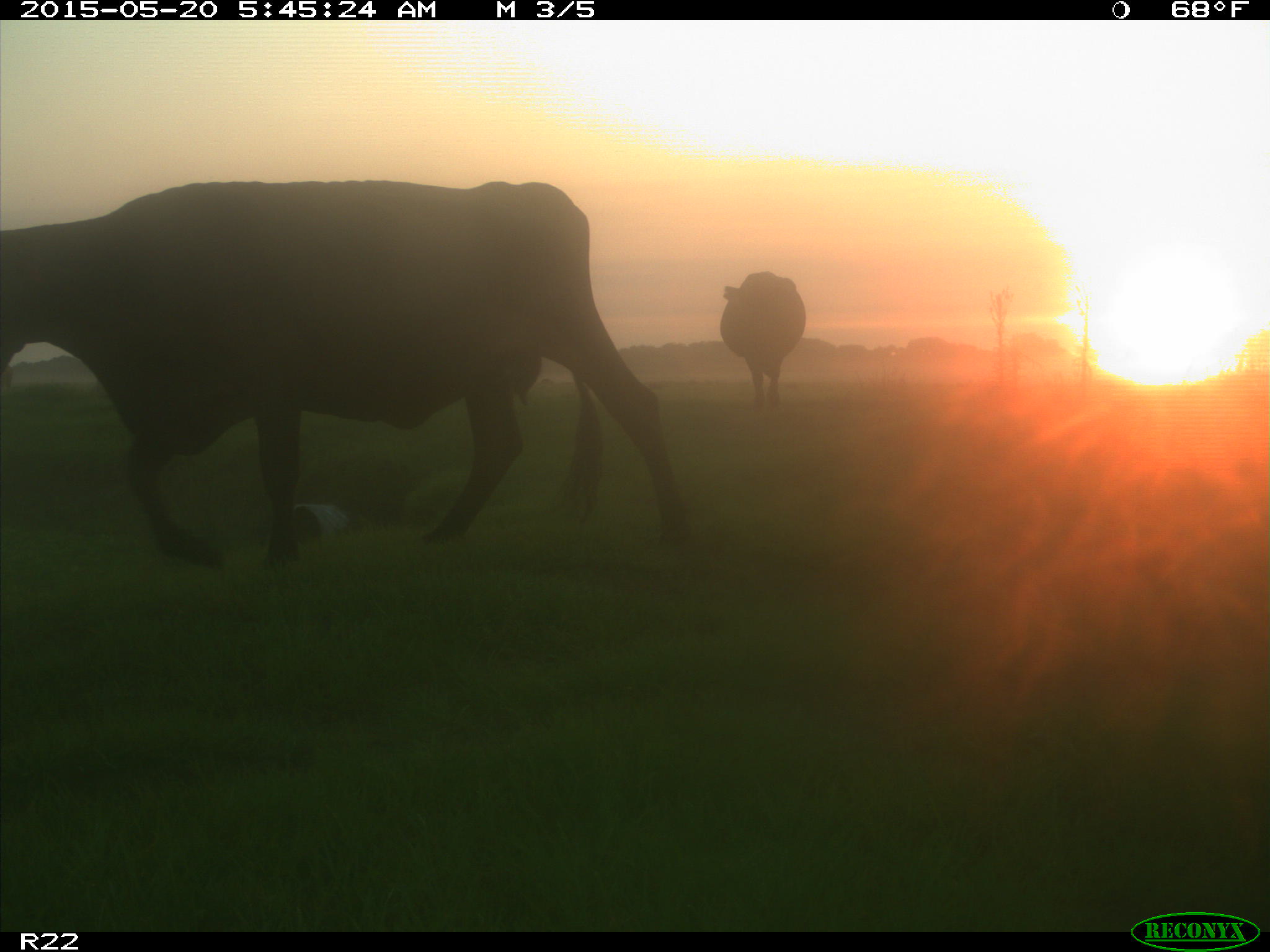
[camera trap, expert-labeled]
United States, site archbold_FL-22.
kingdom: Animalia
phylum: Chordata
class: Mammalia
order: Artiodactyla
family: Bovidae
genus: Bos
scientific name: Bos taurus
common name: domestic cow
Bos taurus (domestic cow).